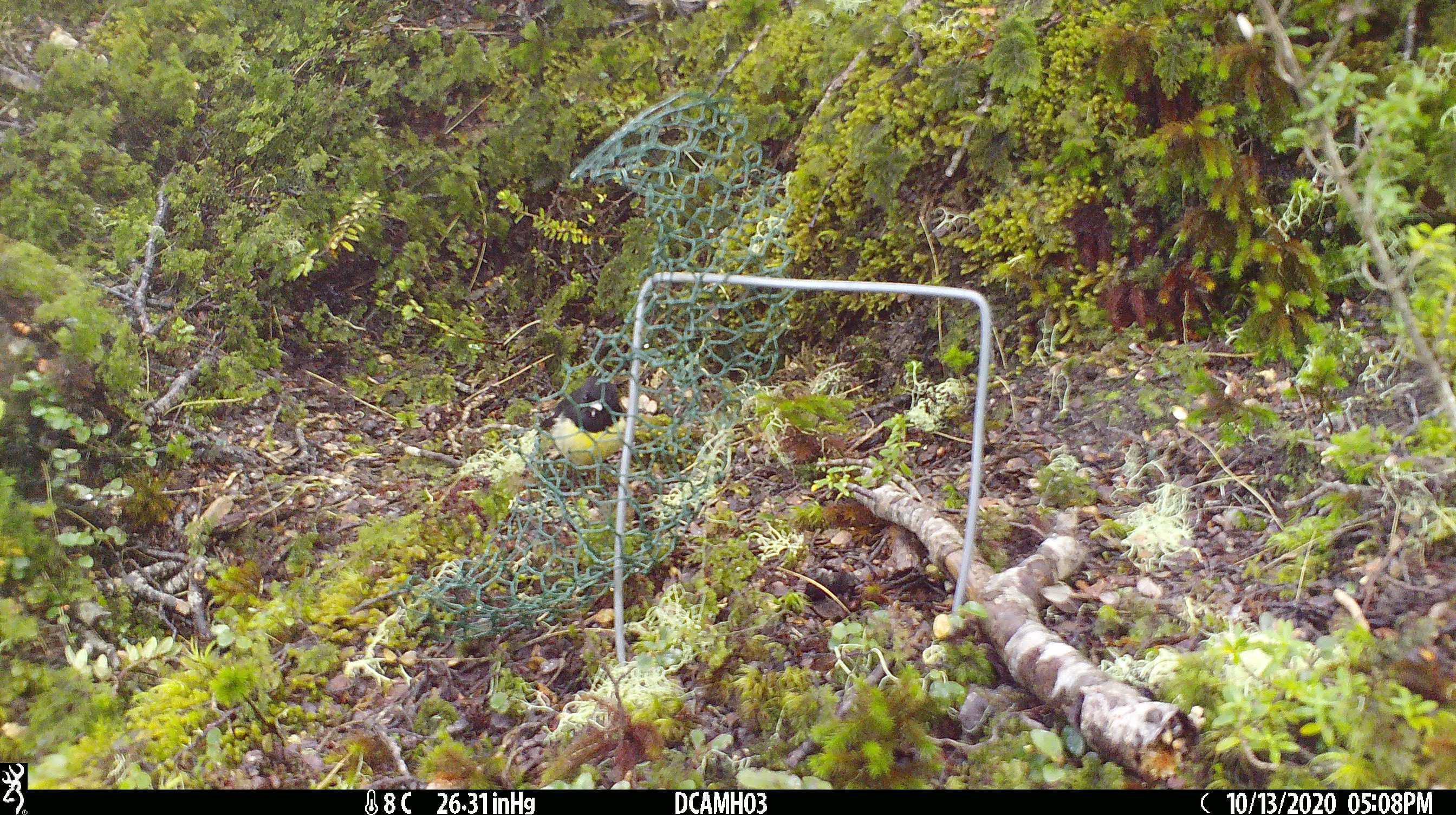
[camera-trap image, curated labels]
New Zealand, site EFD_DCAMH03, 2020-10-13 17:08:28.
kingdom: Animalia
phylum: Chordata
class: Aves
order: Passeriformes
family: Petroicidae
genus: Petroica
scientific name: Petroica macrocephala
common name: tomtit